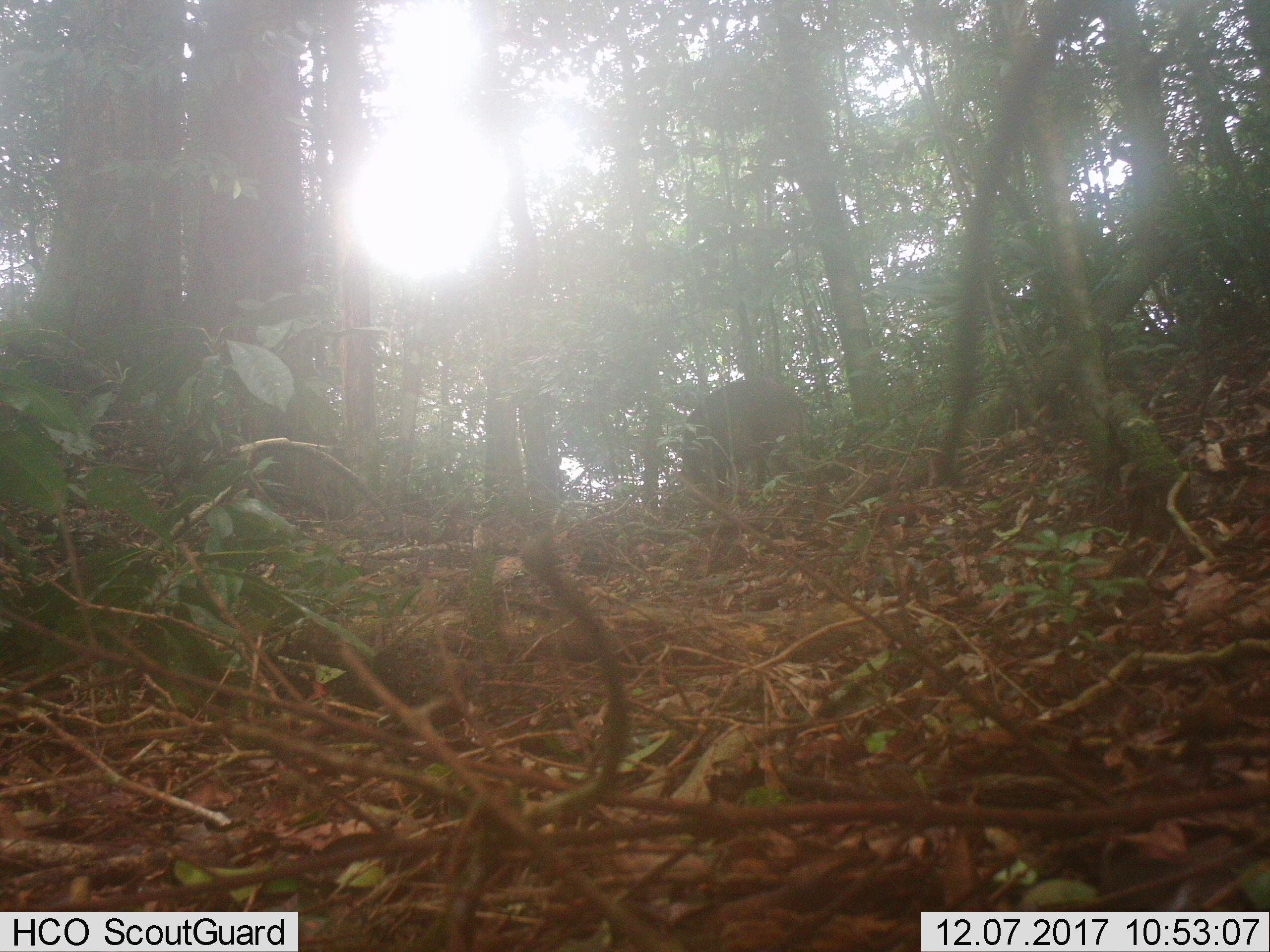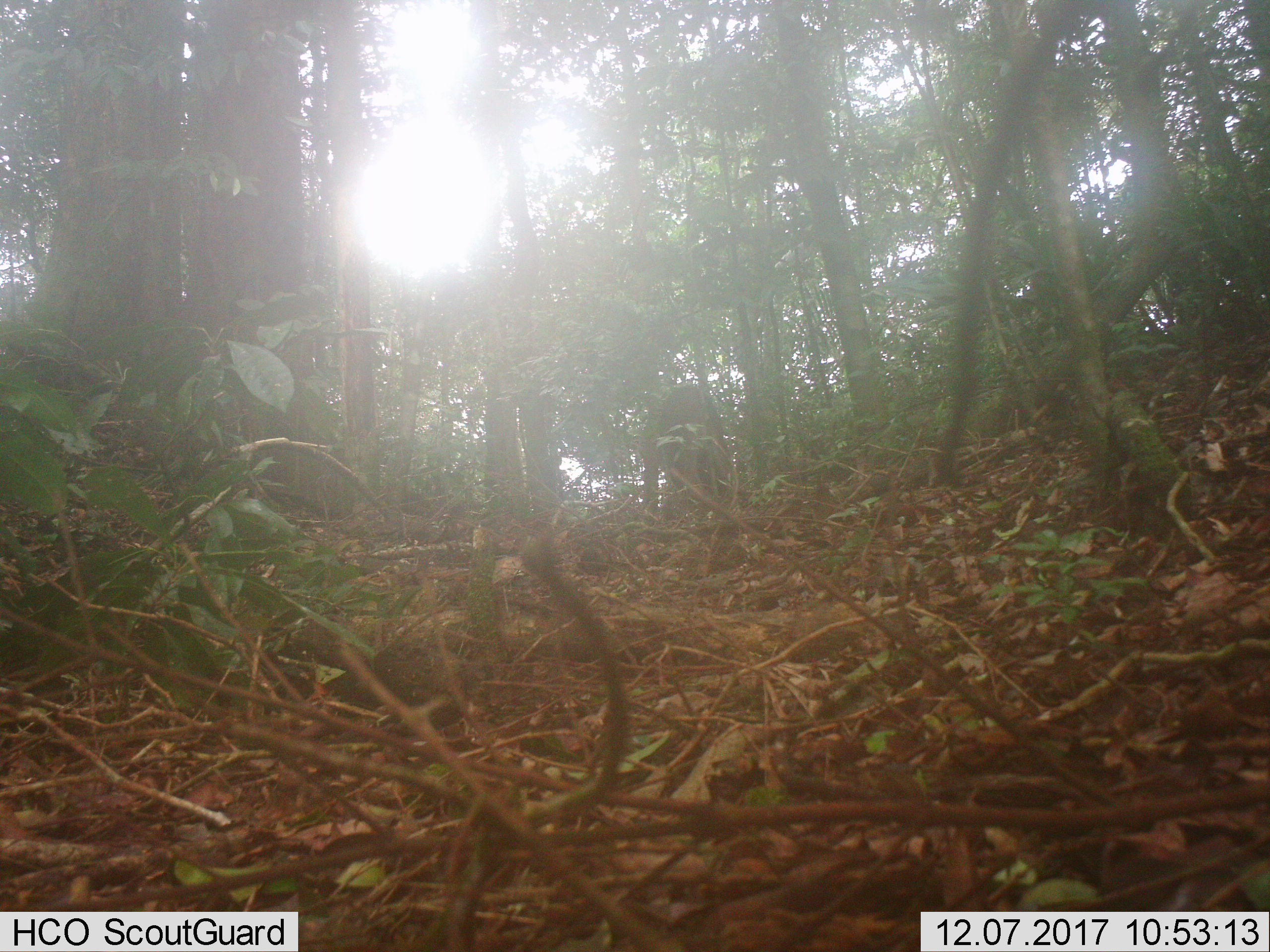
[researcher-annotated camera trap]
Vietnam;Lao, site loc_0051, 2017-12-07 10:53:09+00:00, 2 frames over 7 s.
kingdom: Animalia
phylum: Chordata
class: Mammalia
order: Artiodactyla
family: Suidae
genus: Sus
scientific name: Sus scrofa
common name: eurasian wild pig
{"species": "eurasian wild pig (Sus scrofa)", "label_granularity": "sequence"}